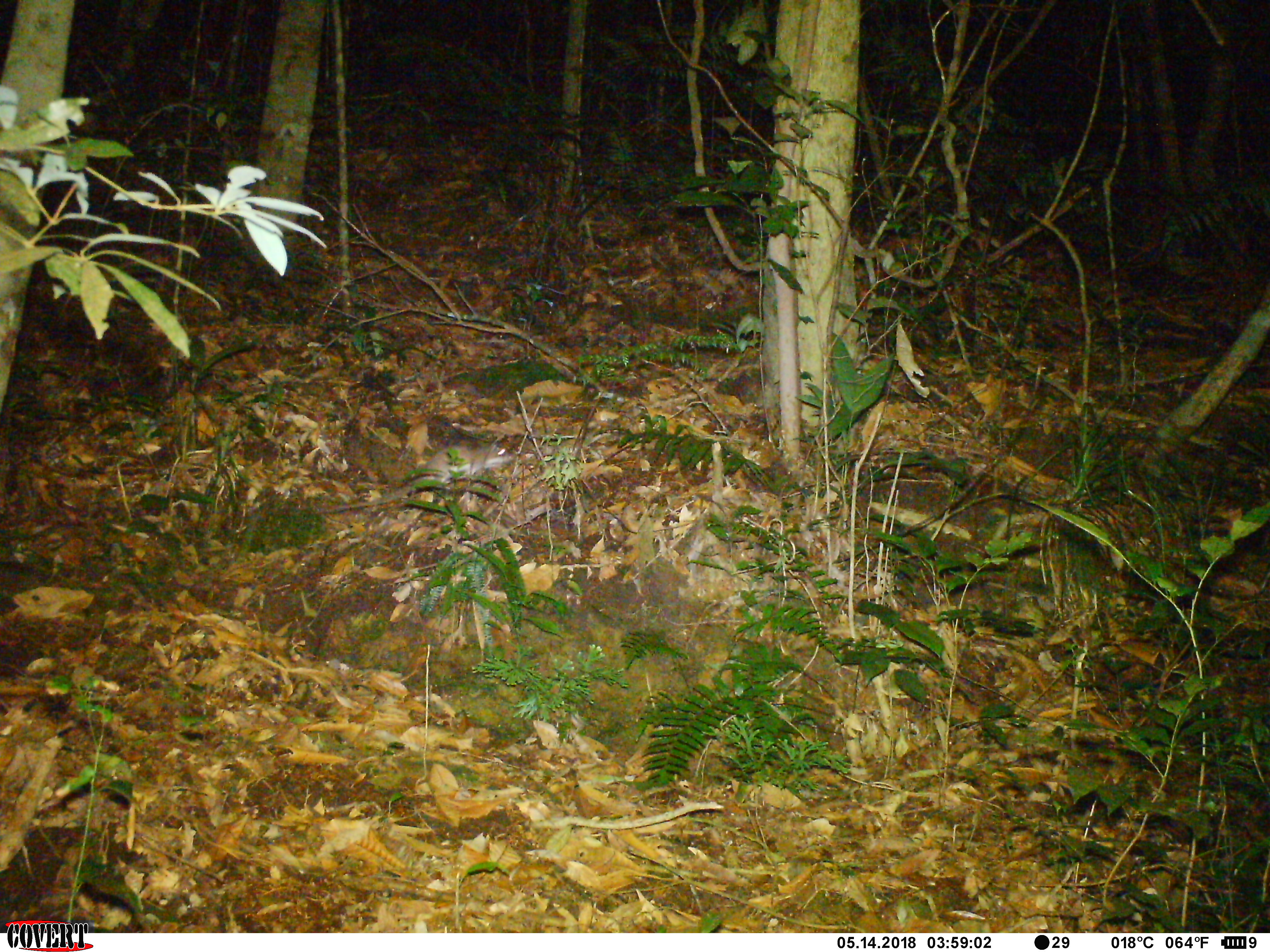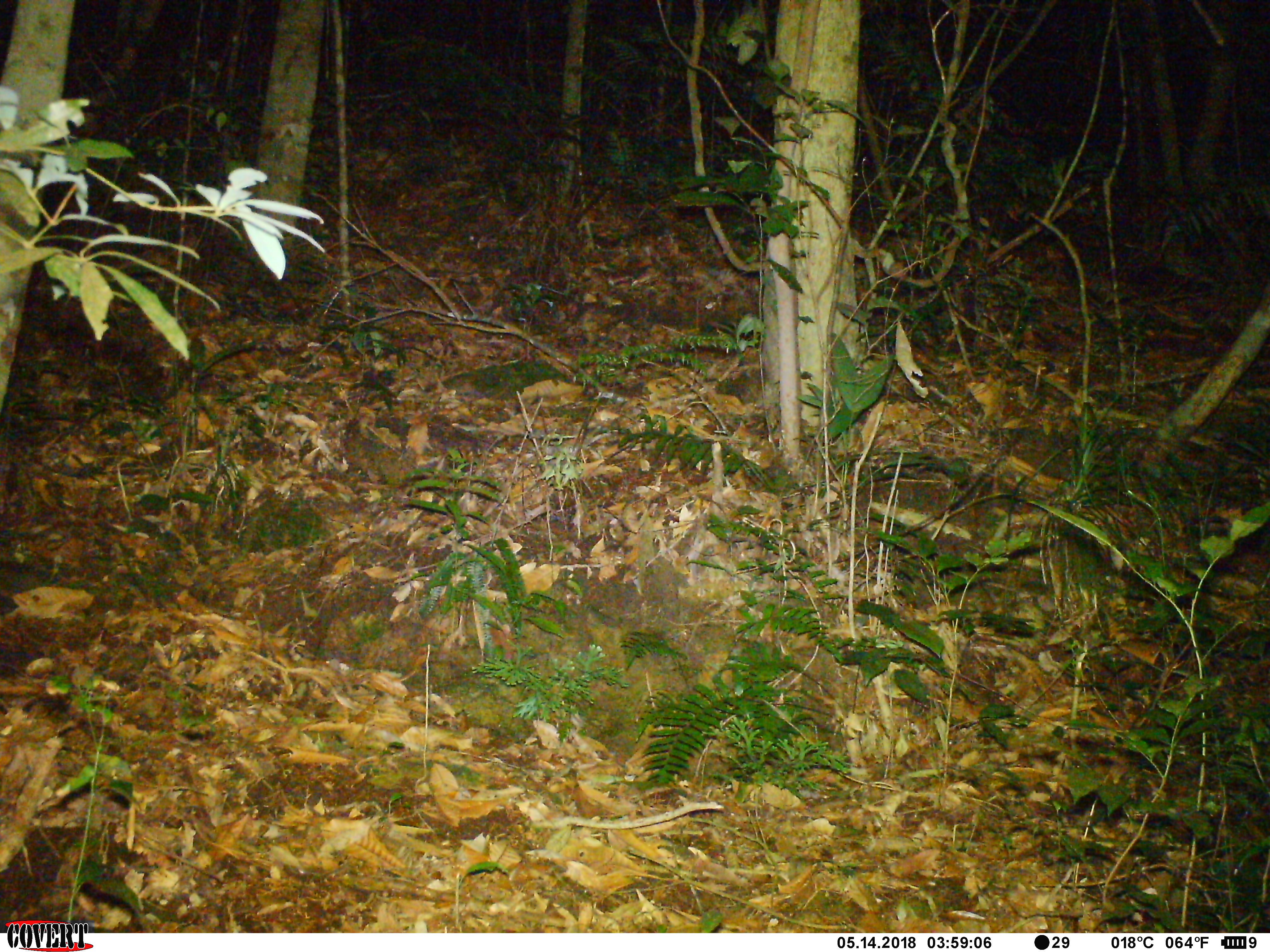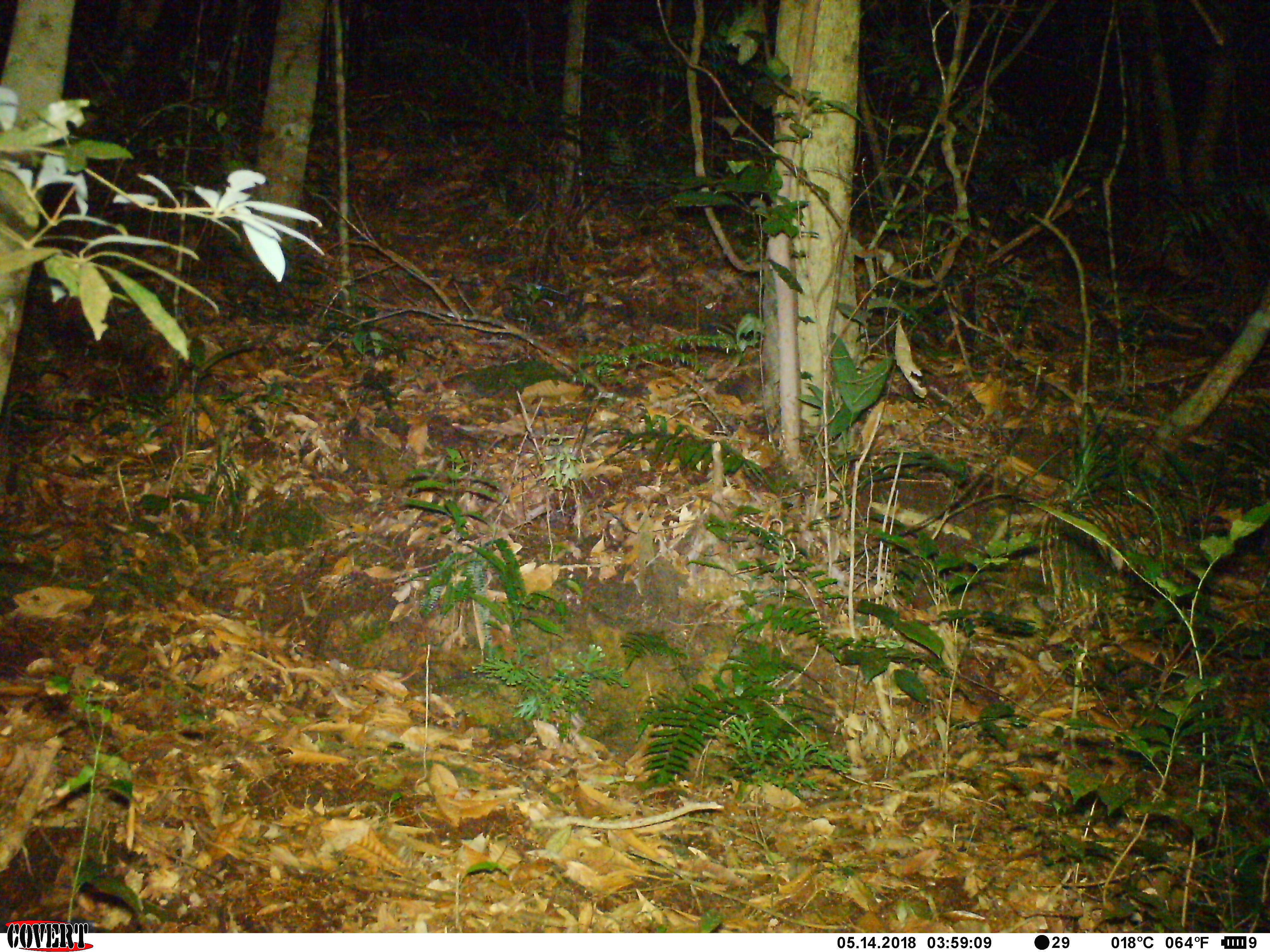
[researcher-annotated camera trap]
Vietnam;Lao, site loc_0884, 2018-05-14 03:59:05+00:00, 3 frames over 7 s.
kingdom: Animalia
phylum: Chordata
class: Mammalia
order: Rodentia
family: Muridae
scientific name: Muridae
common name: old-world mice and rats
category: unidentified murid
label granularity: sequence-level